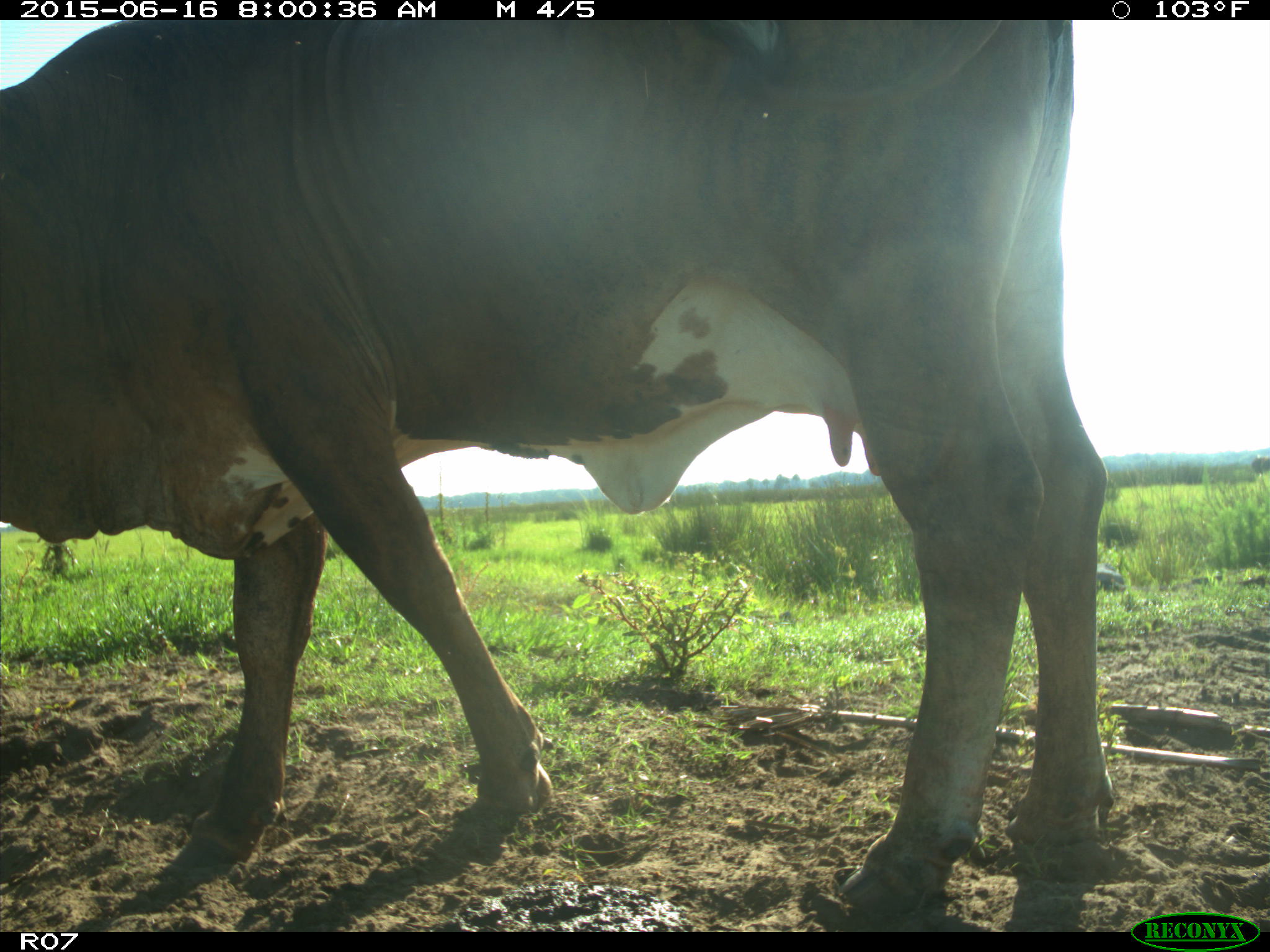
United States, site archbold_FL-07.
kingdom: Animalia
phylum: Chordata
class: Mammalia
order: Artiodactyla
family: Bovidae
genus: Bos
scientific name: Bos taurus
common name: domestic cow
Bos taurus (domestic cow).